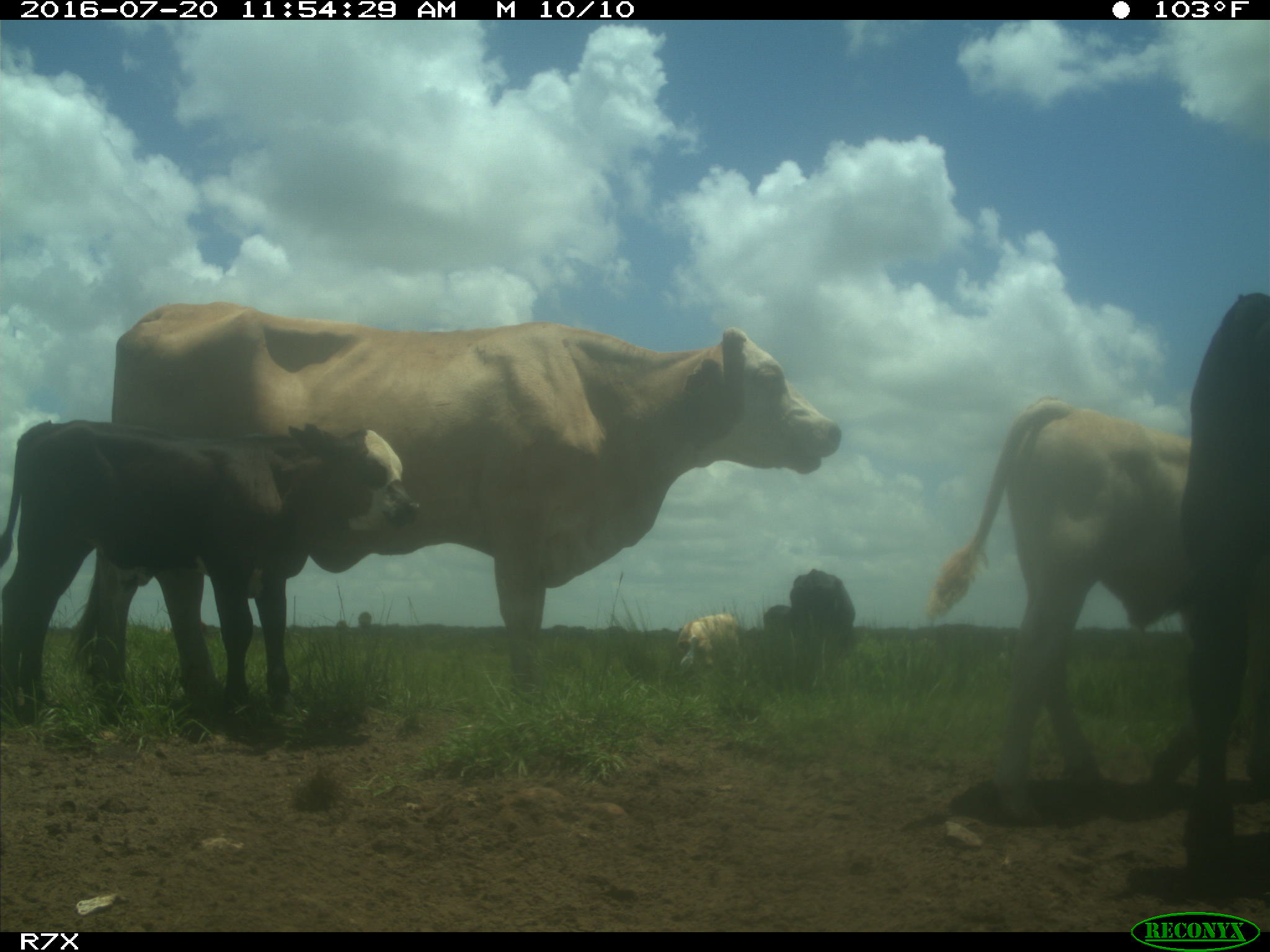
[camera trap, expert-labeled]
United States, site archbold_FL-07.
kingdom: Animalia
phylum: Chordata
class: Mammalia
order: Artiodactyla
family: Bovidae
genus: Bos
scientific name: Bos taurus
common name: domestic cow